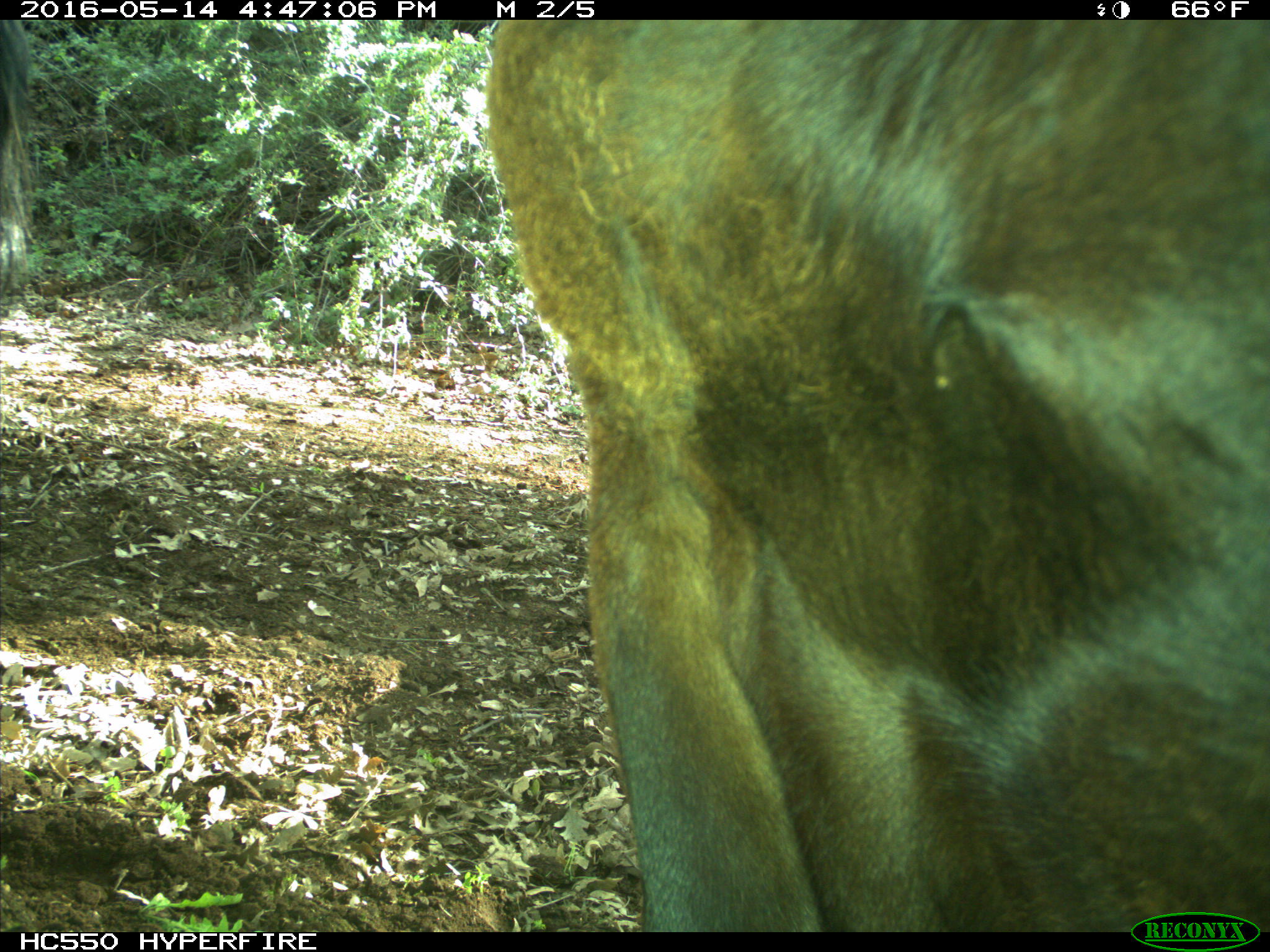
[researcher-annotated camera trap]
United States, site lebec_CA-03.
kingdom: Animalia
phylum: Chordata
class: Mammalia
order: Artiodactyla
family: Bovidae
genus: Bos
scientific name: Bos taurus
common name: domestic cow